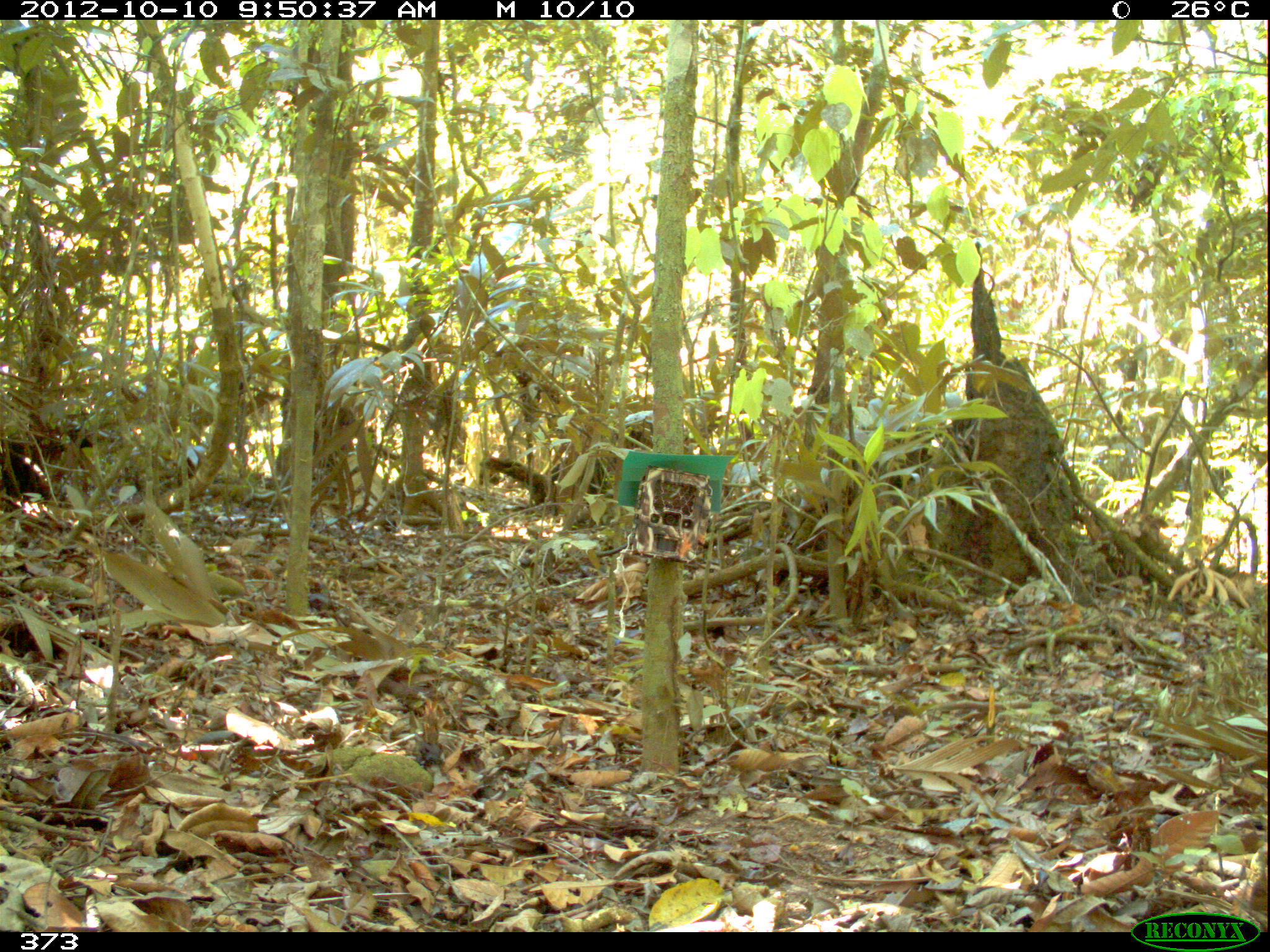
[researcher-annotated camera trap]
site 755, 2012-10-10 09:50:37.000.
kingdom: Animalia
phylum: Chordata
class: Mammalia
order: Artiodactyla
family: Tayassuidae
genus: Tayassu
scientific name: Tayassu pecari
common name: white-lipped peccary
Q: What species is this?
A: Tayassu pecari (white-lipped peccary).